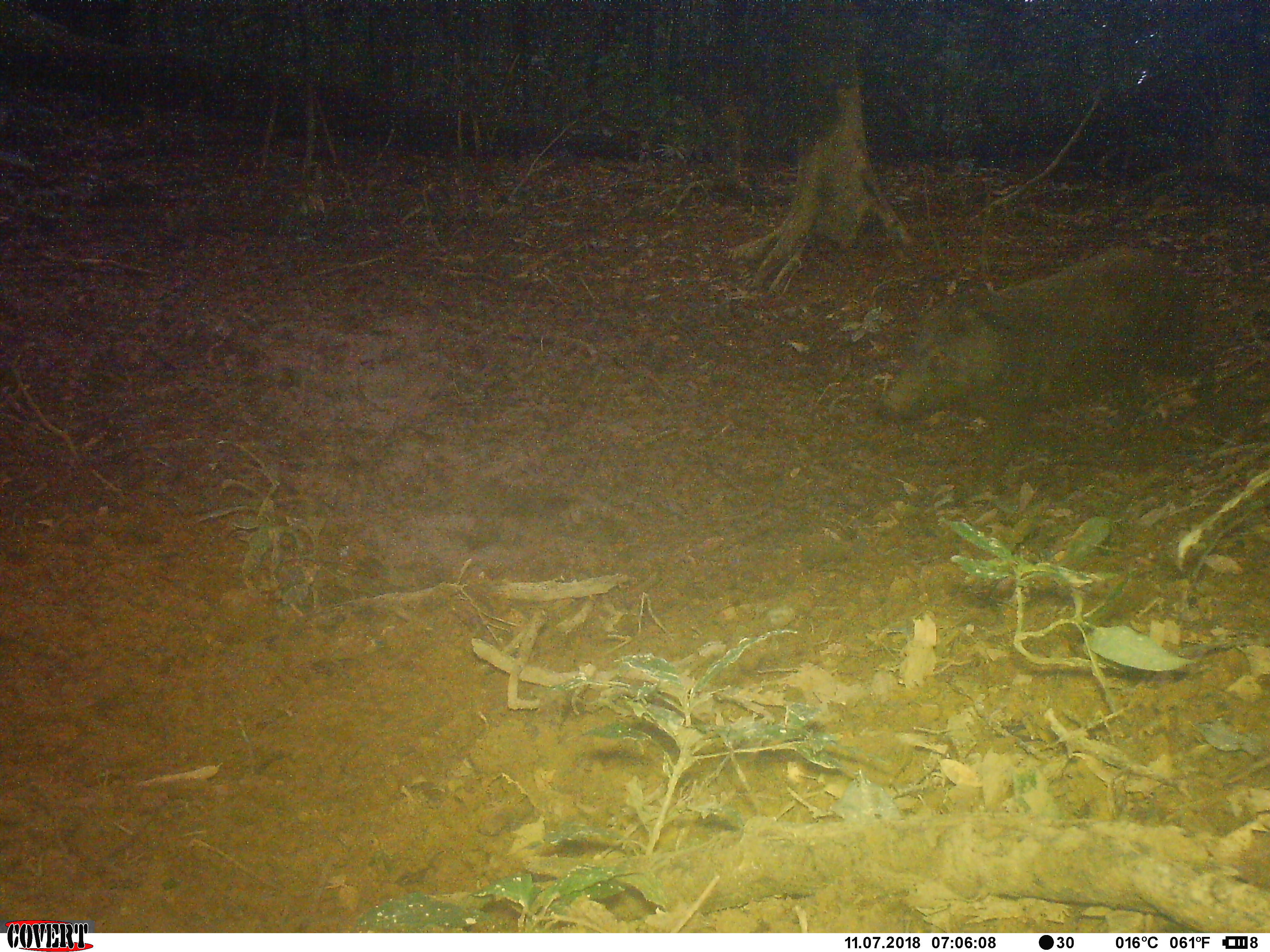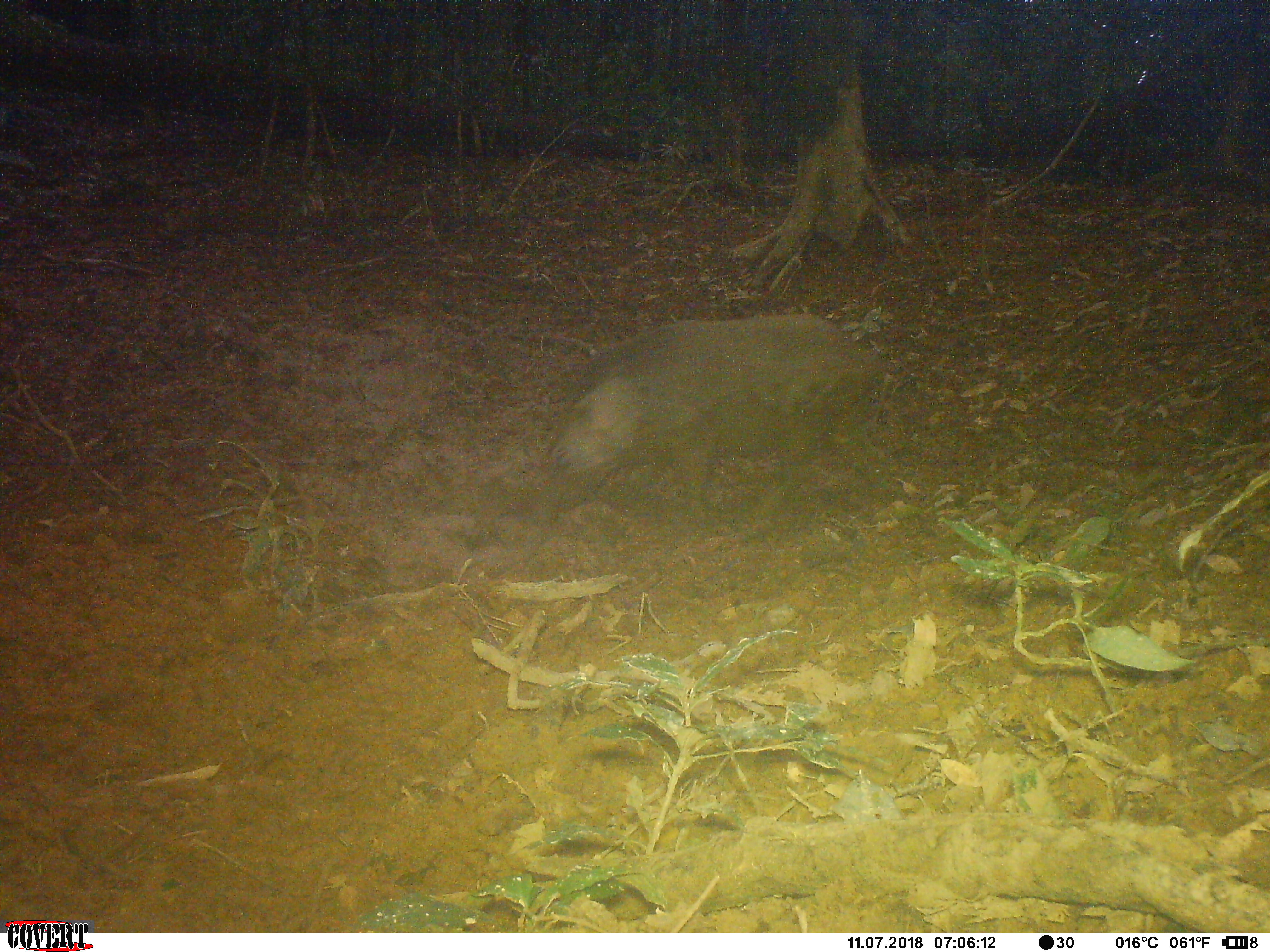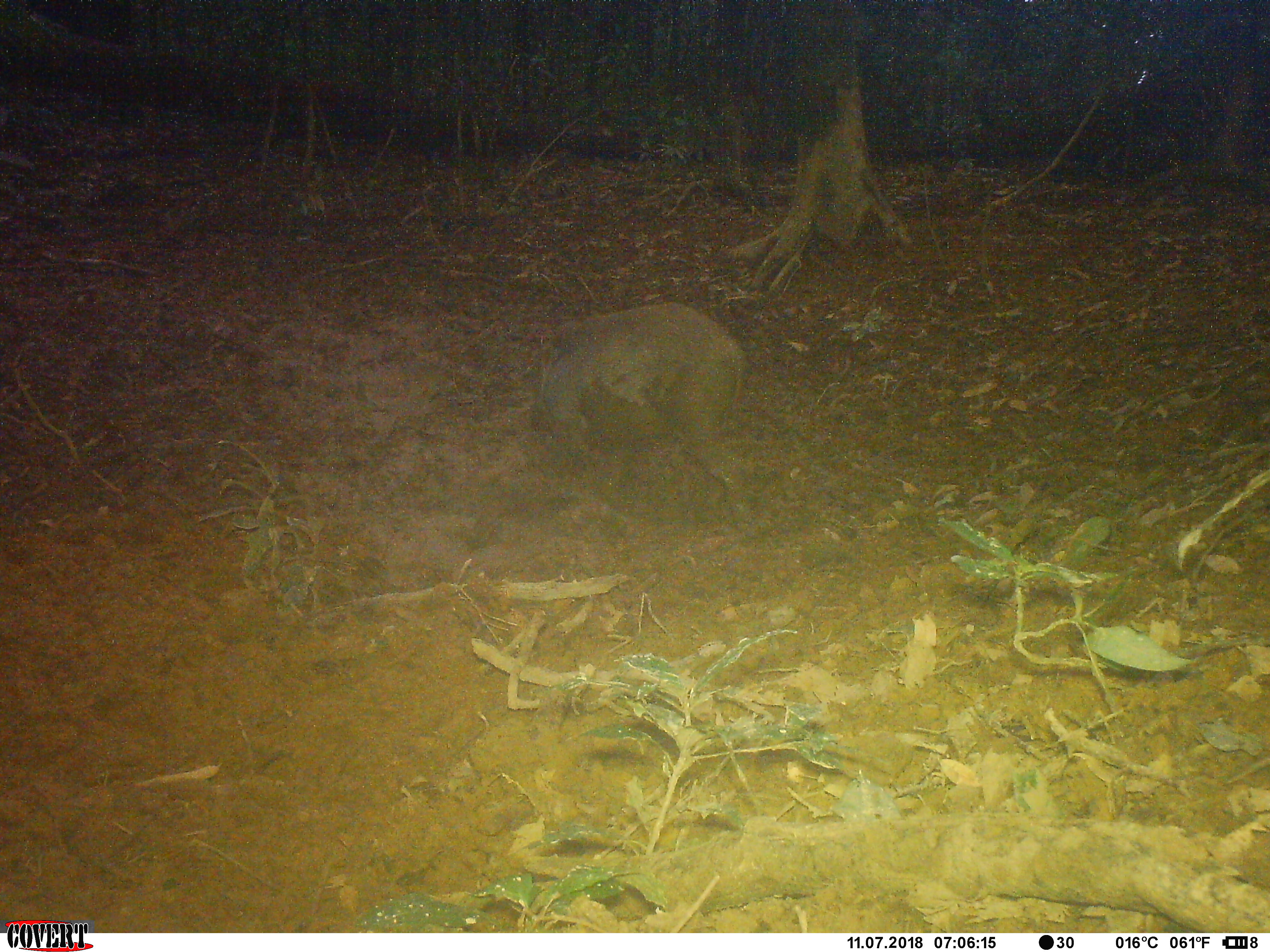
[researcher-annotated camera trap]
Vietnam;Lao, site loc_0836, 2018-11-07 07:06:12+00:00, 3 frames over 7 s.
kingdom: Animalia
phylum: Chordata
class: Mammalia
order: Artiodactyla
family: Suidae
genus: Sus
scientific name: Sus scrofa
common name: eurasian wild pig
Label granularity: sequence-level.